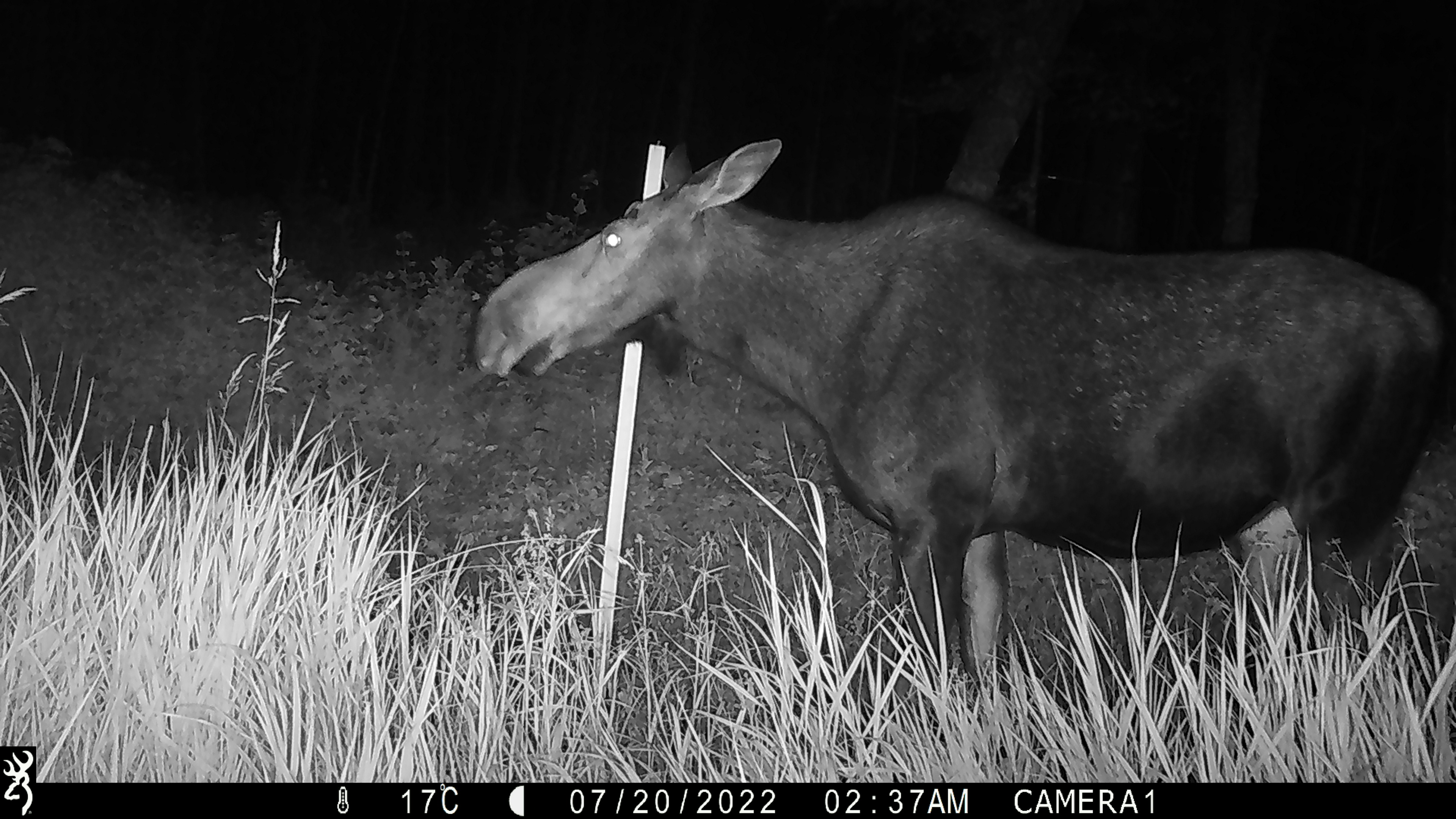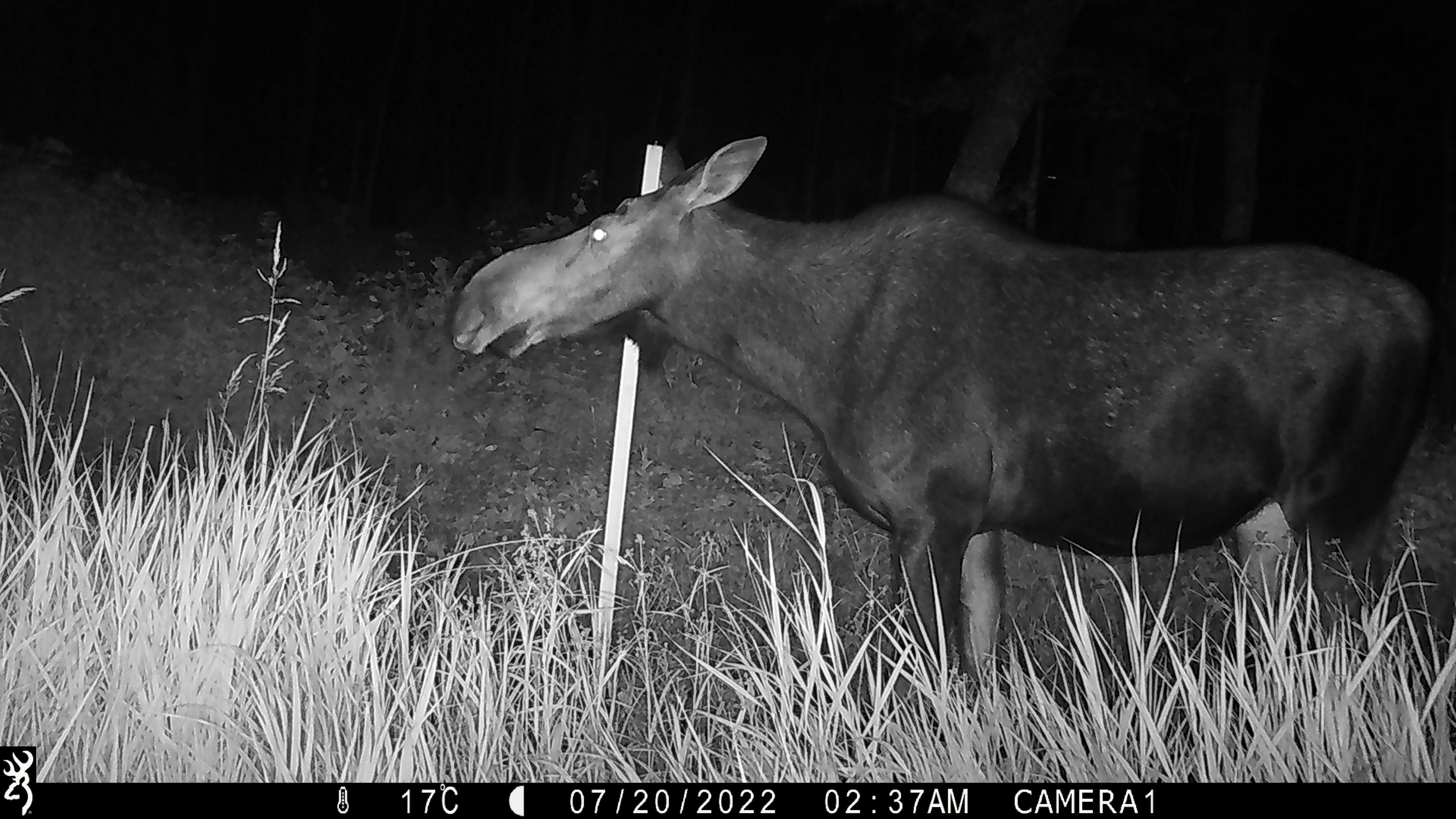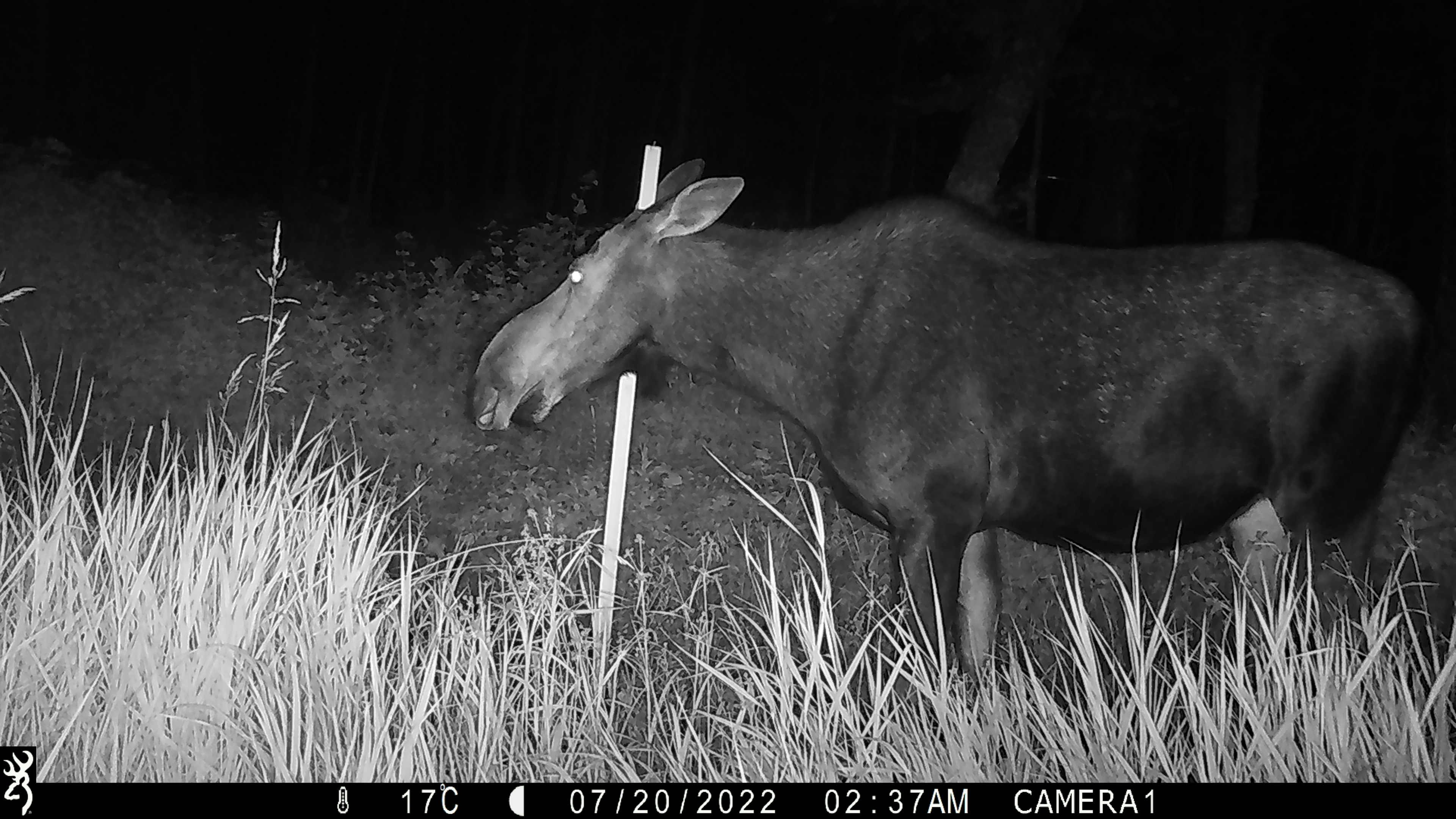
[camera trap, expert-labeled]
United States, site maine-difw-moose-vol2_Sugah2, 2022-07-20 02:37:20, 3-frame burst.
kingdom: Animalia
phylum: Chordata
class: Mammalia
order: Artiodactyla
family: Cervidae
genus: Alces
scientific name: Alces alces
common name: moose